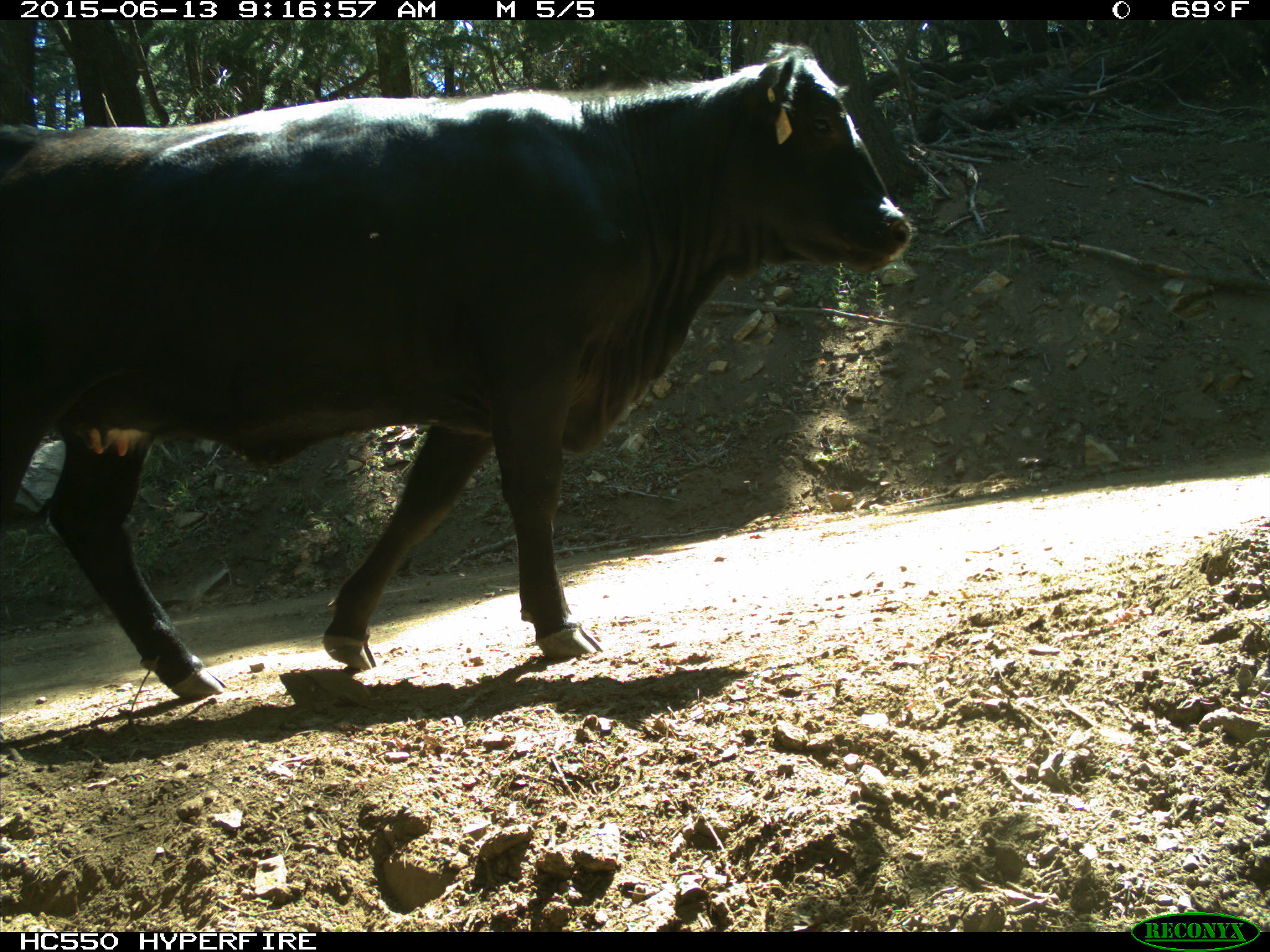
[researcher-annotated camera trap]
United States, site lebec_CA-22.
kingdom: Animalia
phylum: Chordata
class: Mammalia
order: Artiodactyla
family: Bovidae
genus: Bos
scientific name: Bos taurus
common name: domestic cow